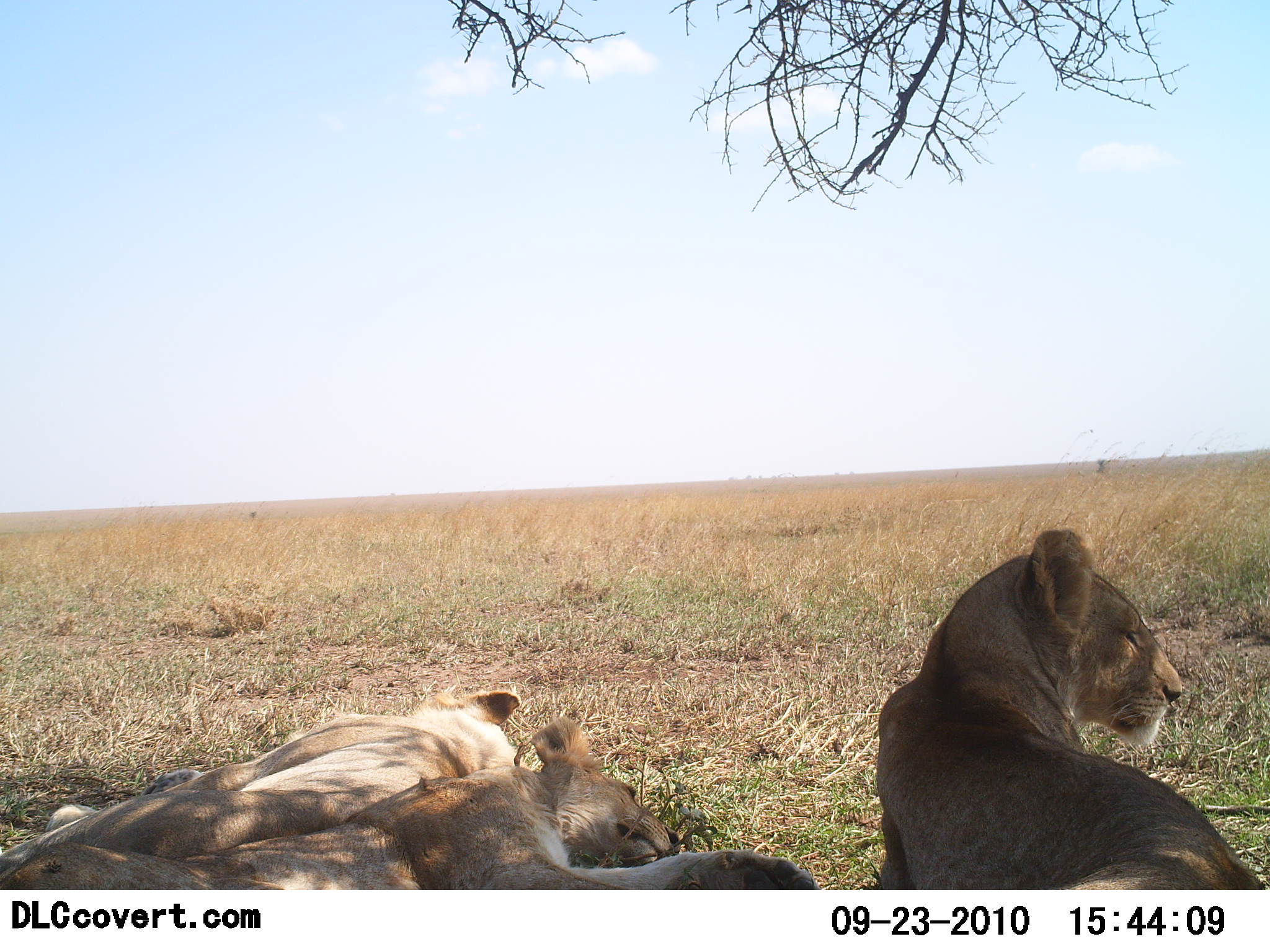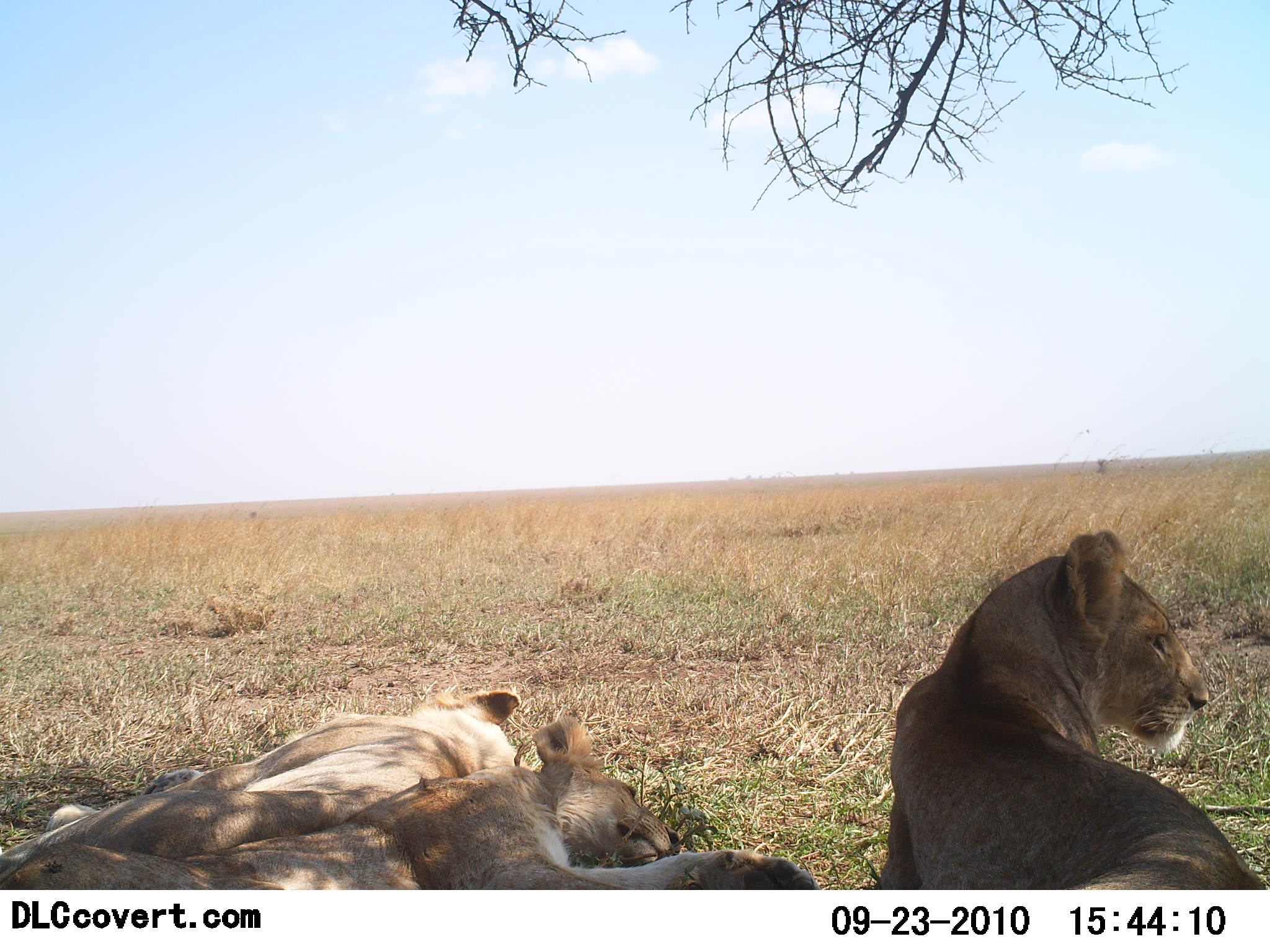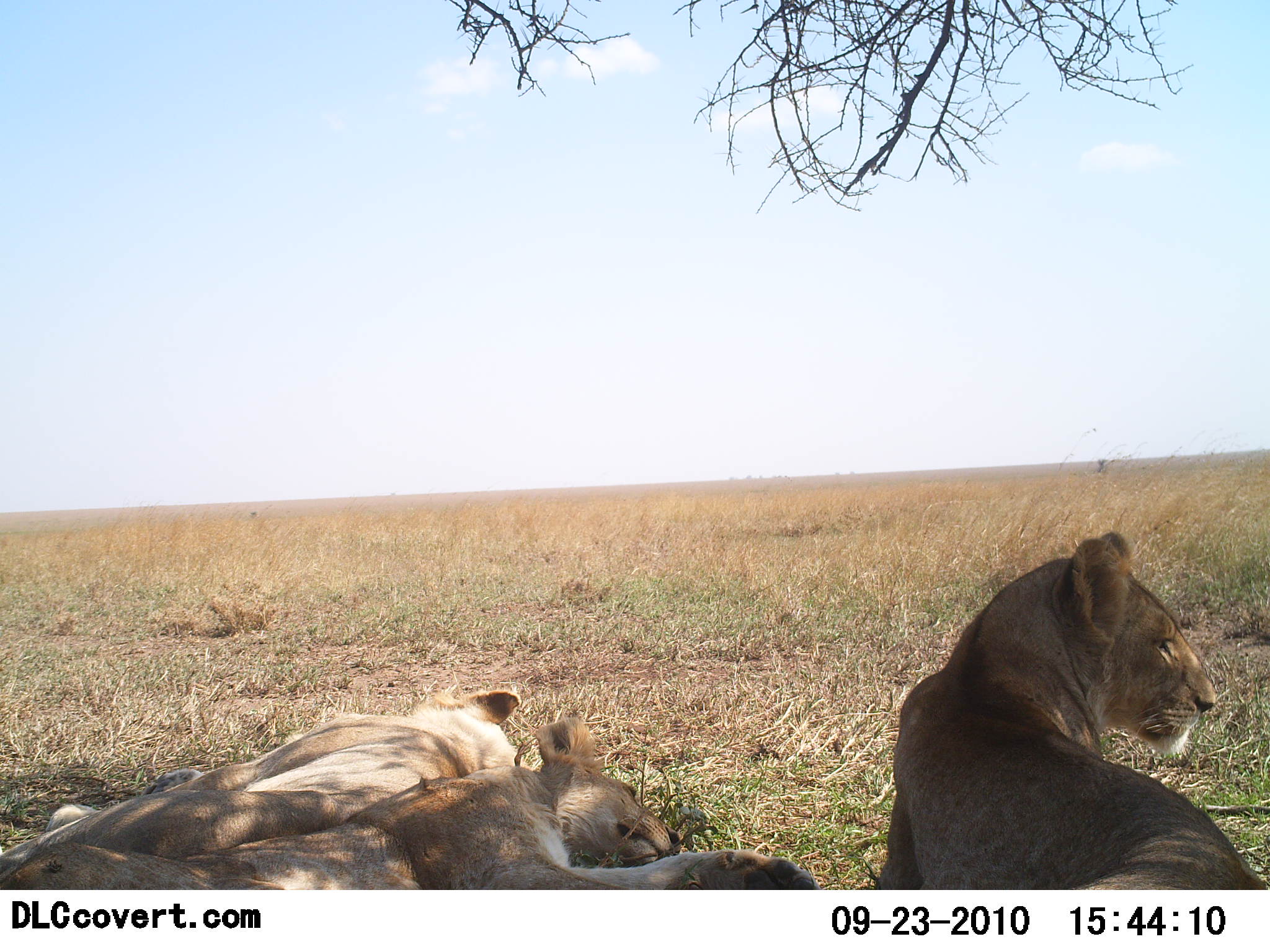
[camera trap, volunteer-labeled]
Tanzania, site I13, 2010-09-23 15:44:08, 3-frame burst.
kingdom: Animalia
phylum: Chordata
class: Mammalia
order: Carnivora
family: Felidae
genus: Panthera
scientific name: Panthera leo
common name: lion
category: lionfemale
Lionfemale (lion) (Panthera leo), count 3. Behavior (volunteer vote fractions): standing 0%, resting 100%, moving 6%, interacting 0%. Young present (vote fraction): 0%. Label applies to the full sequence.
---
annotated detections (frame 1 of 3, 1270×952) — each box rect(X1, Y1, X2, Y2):
animal: rect(867, 528, 1270, 890); rect(0, 718, 817, 889); rect(2, 684, 530, 874)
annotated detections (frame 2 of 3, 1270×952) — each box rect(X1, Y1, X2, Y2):
animal: rect(0, 710, 820, 890); rect(864, 529, 1270, 890); rect(2, 687, 526, 884)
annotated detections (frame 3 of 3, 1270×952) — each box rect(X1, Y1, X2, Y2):
animal: rect(0, 706, 819, 888); rect(868, 530, 1270, 890); rect(0, 687, 518, 887)